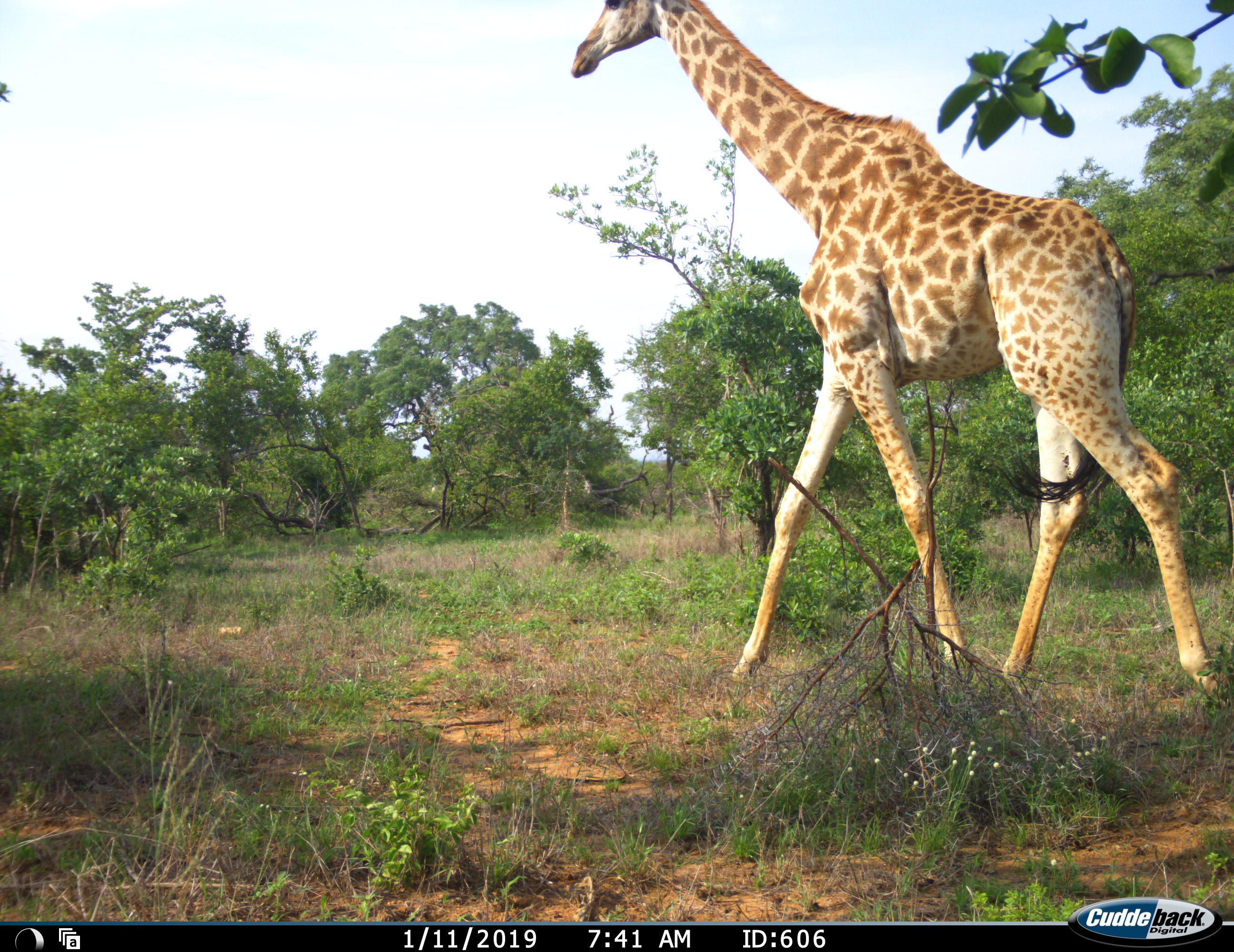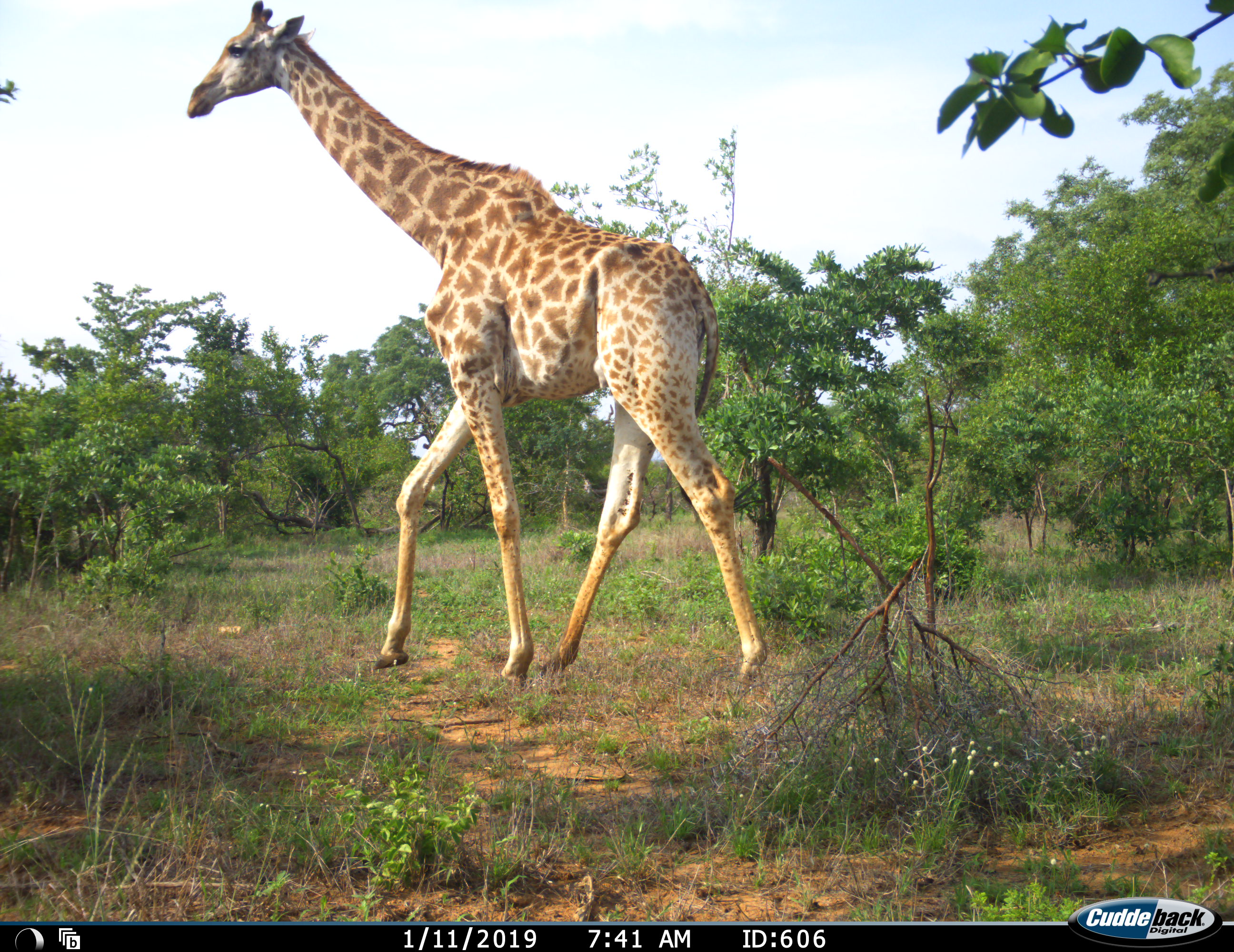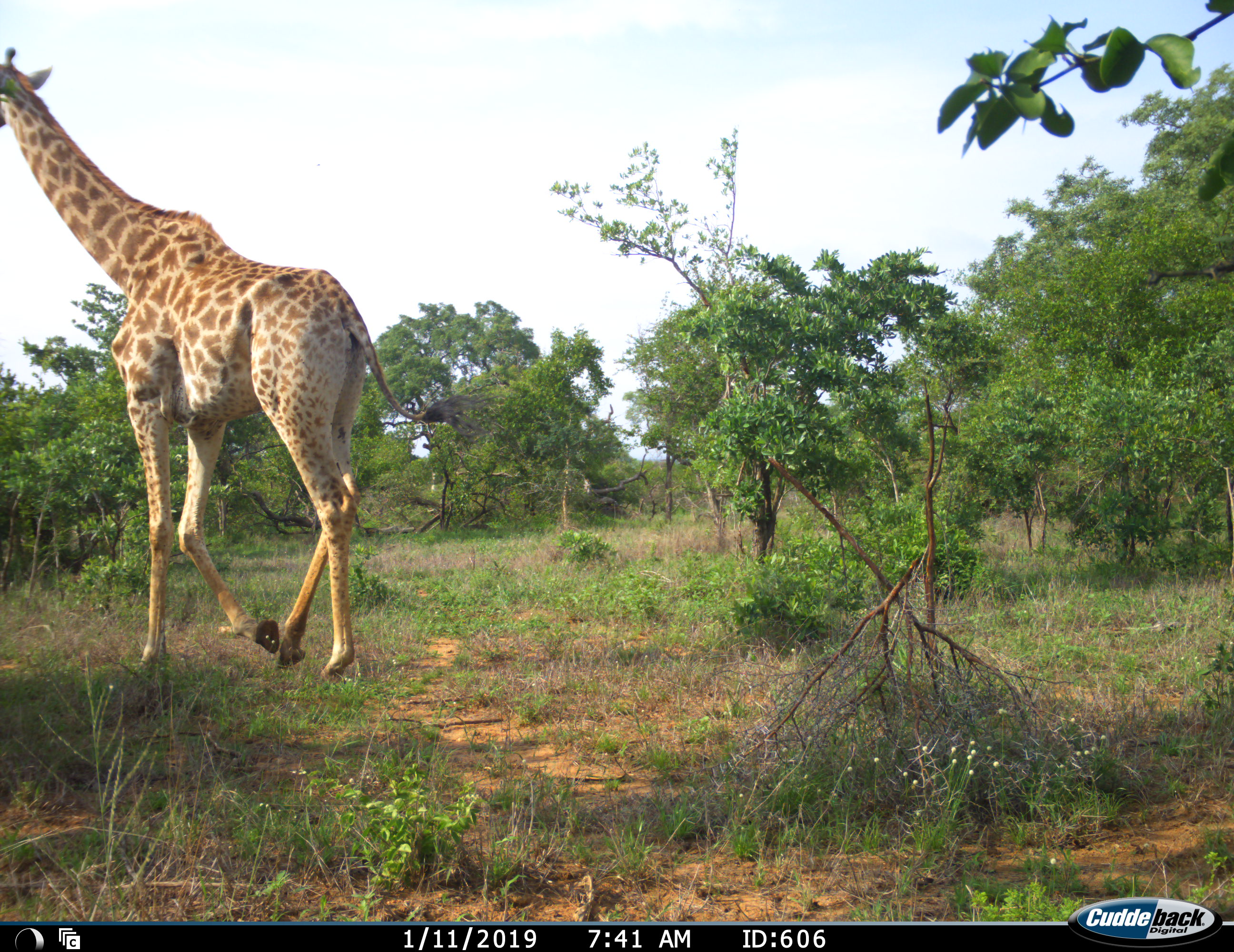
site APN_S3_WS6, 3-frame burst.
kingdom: Animalia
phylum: Chordata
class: Mammalia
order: Artiodactyla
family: Giraffidae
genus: Giraffa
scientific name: Giraffa camelopardalis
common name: giraffe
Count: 1.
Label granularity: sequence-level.